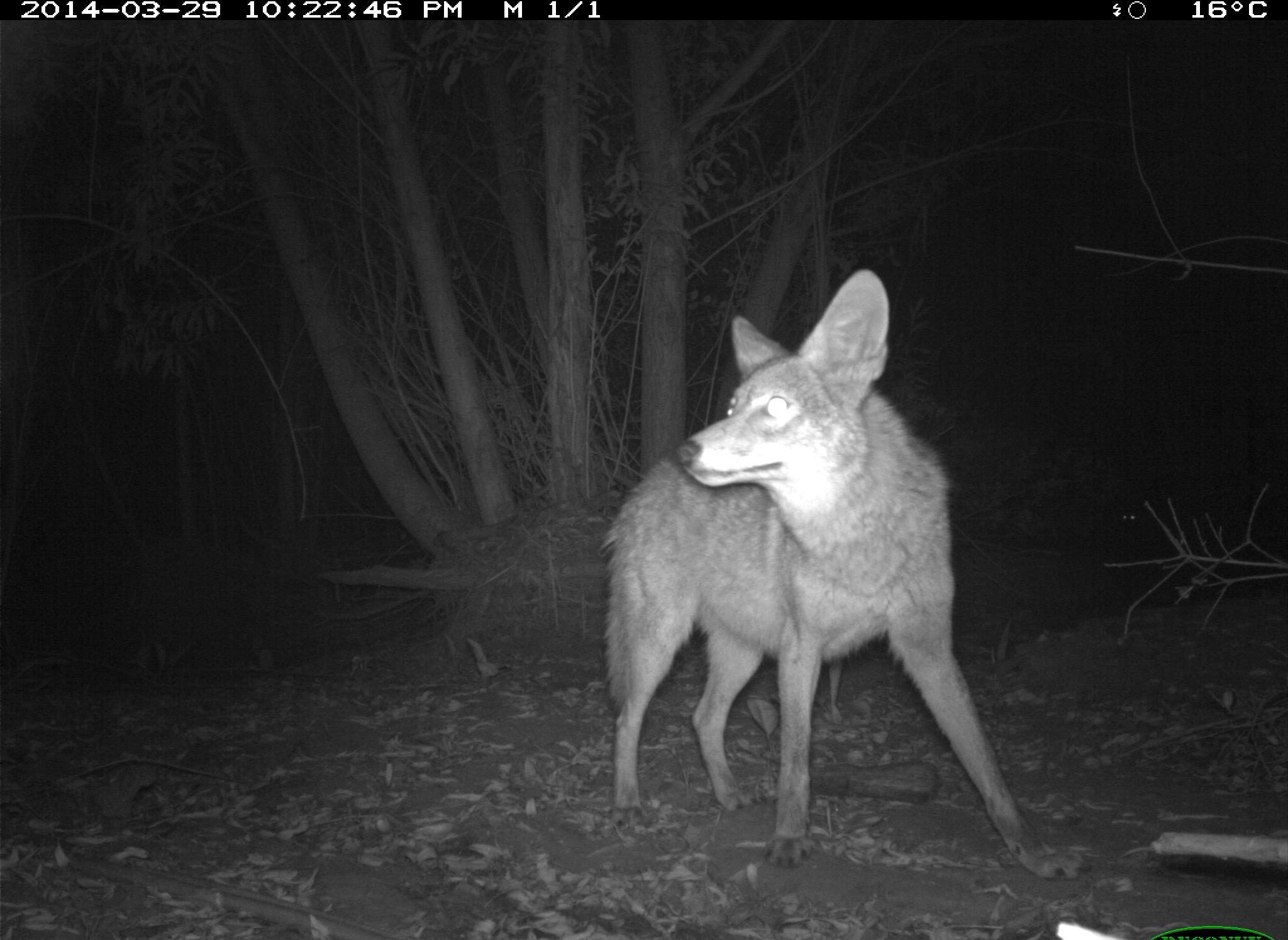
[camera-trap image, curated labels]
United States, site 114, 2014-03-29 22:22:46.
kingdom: Animalia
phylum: Chordata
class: Mammalia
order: Carnivora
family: Canidae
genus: Canis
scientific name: Canis latrans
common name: coyote